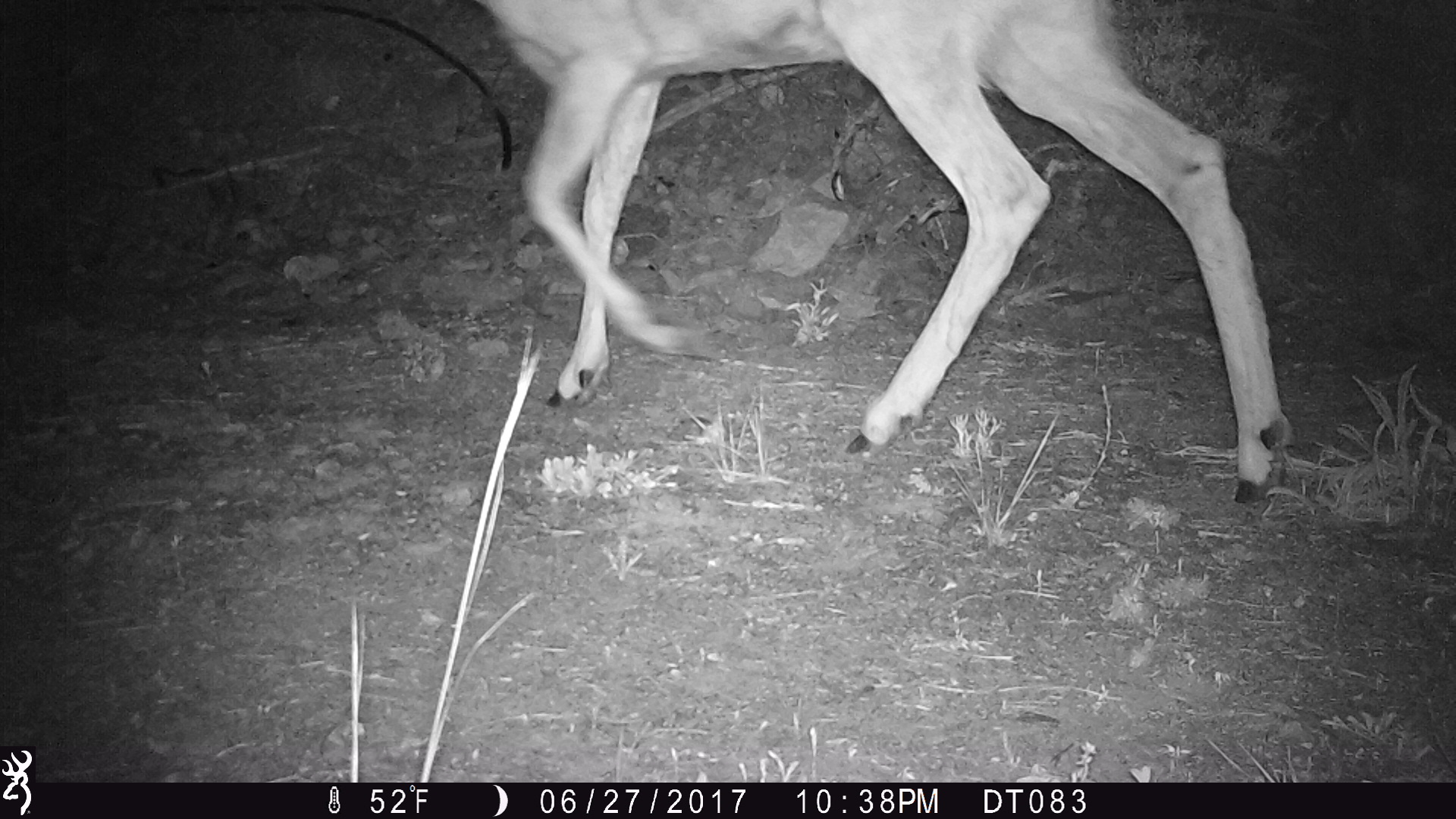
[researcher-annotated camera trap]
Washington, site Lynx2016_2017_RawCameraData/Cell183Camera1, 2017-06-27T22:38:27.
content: unidentified animal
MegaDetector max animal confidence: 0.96